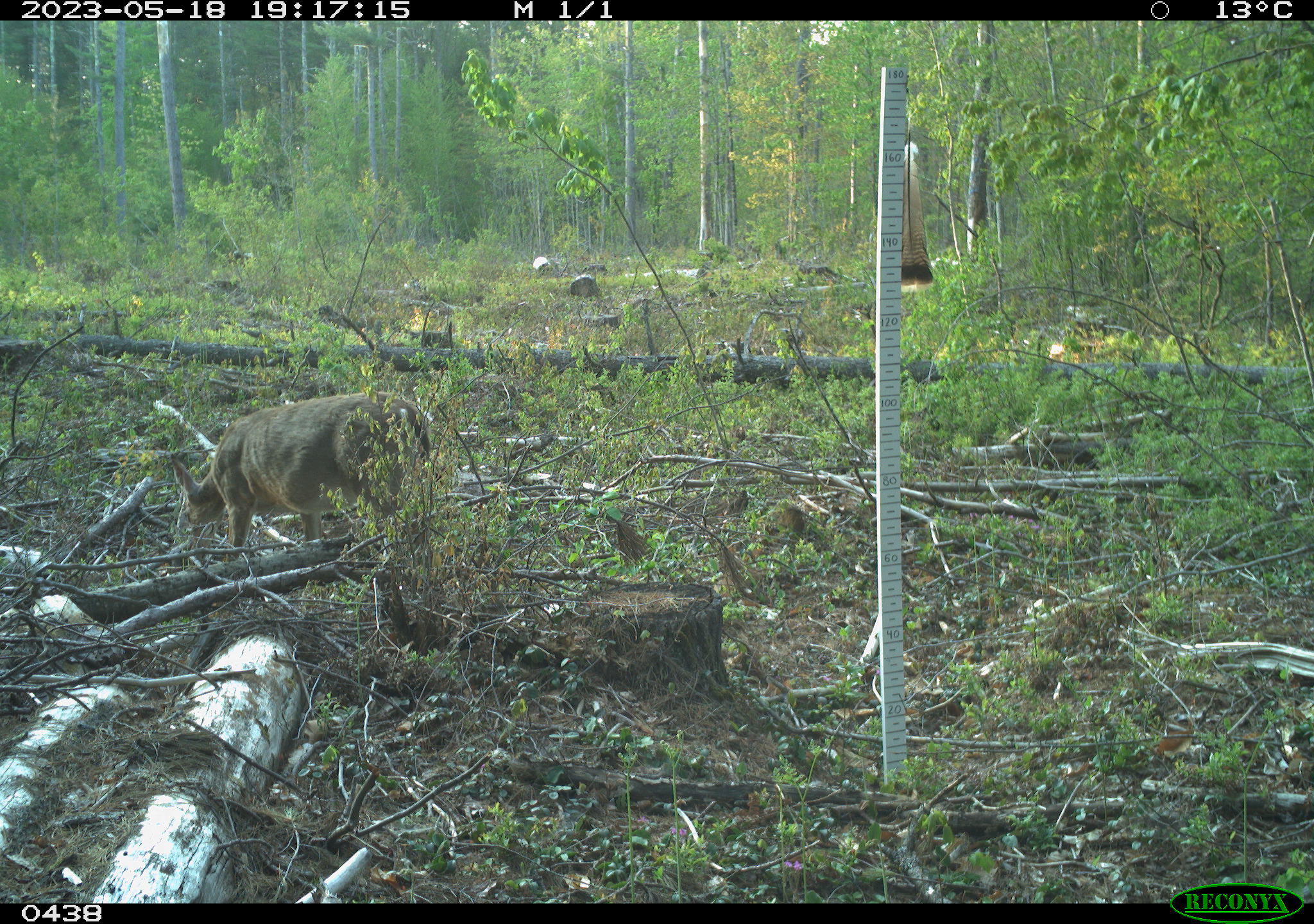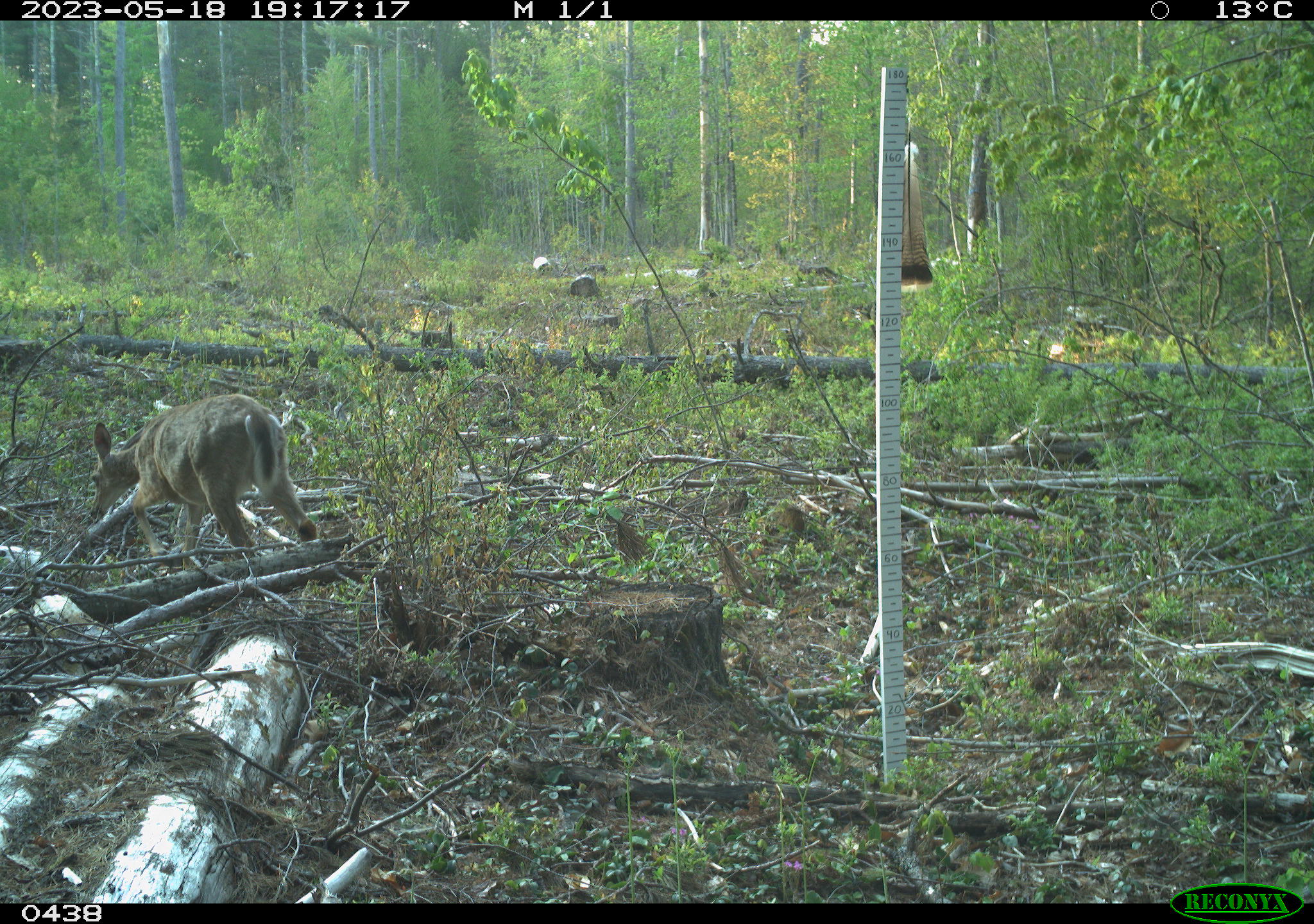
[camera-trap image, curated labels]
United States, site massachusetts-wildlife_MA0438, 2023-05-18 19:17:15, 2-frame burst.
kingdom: Animalia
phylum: Chordata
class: Mammalia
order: Artiodactyla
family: Cervidae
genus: Odocoileus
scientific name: Odocoileus virginianus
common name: white-tailed deer